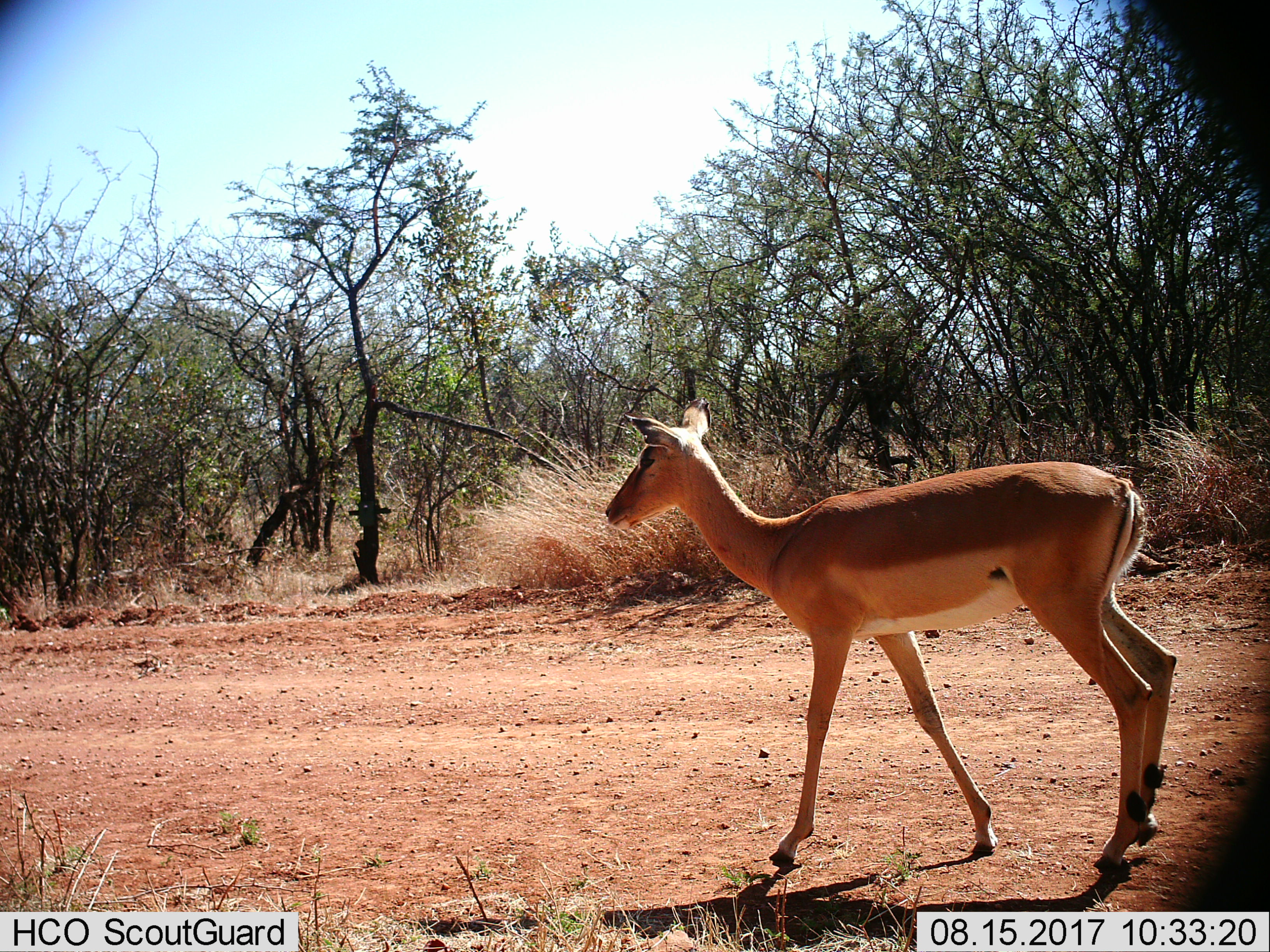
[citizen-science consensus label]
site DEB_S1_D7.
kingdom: Animalia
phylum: Chordata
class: Mammalia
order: Artiodactyla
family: Bovidae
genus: Aepyceros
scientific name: Aepyceros melampus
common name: impala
Impala (Aepyceros melampus), count 1. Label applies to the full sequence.